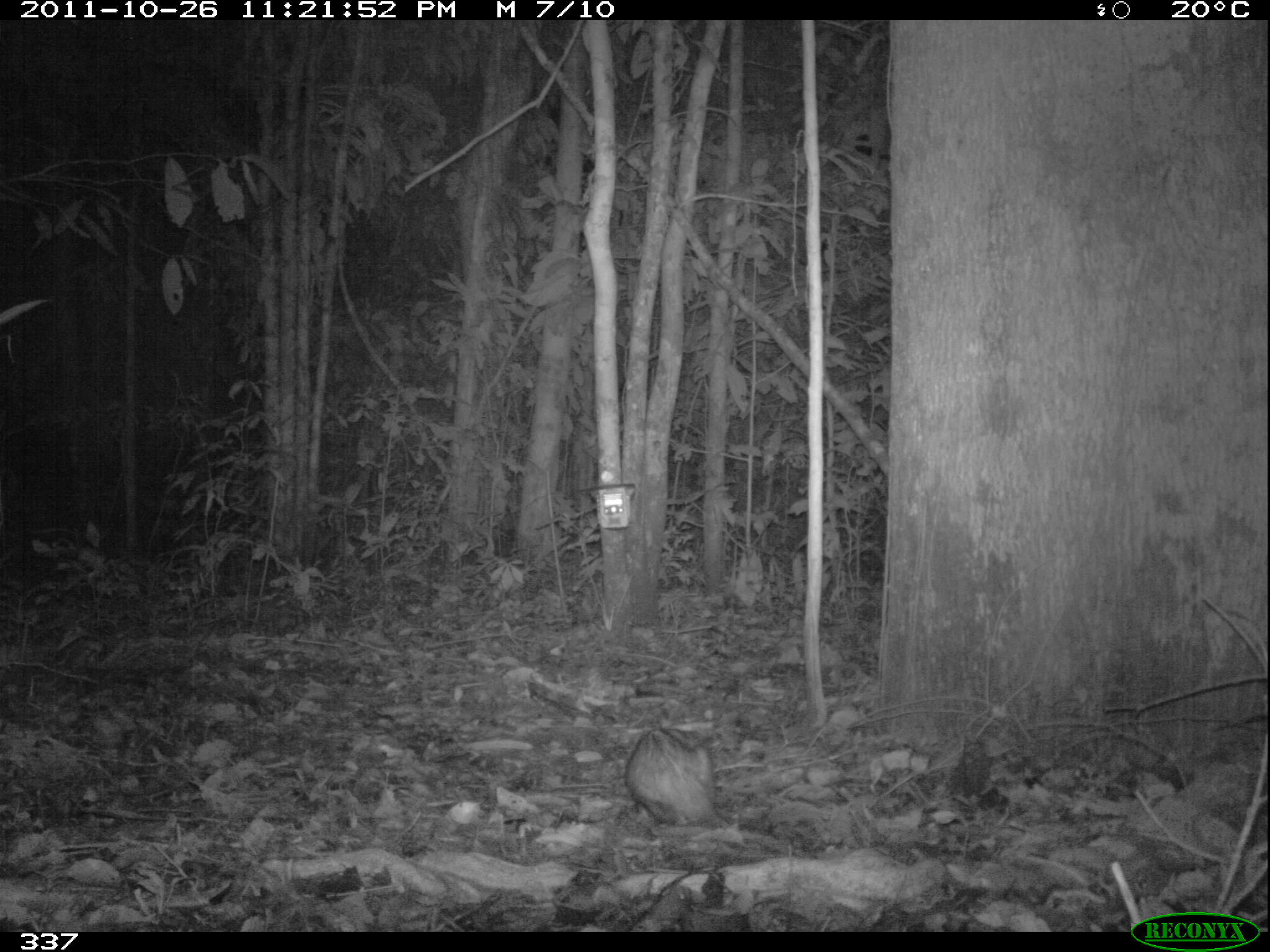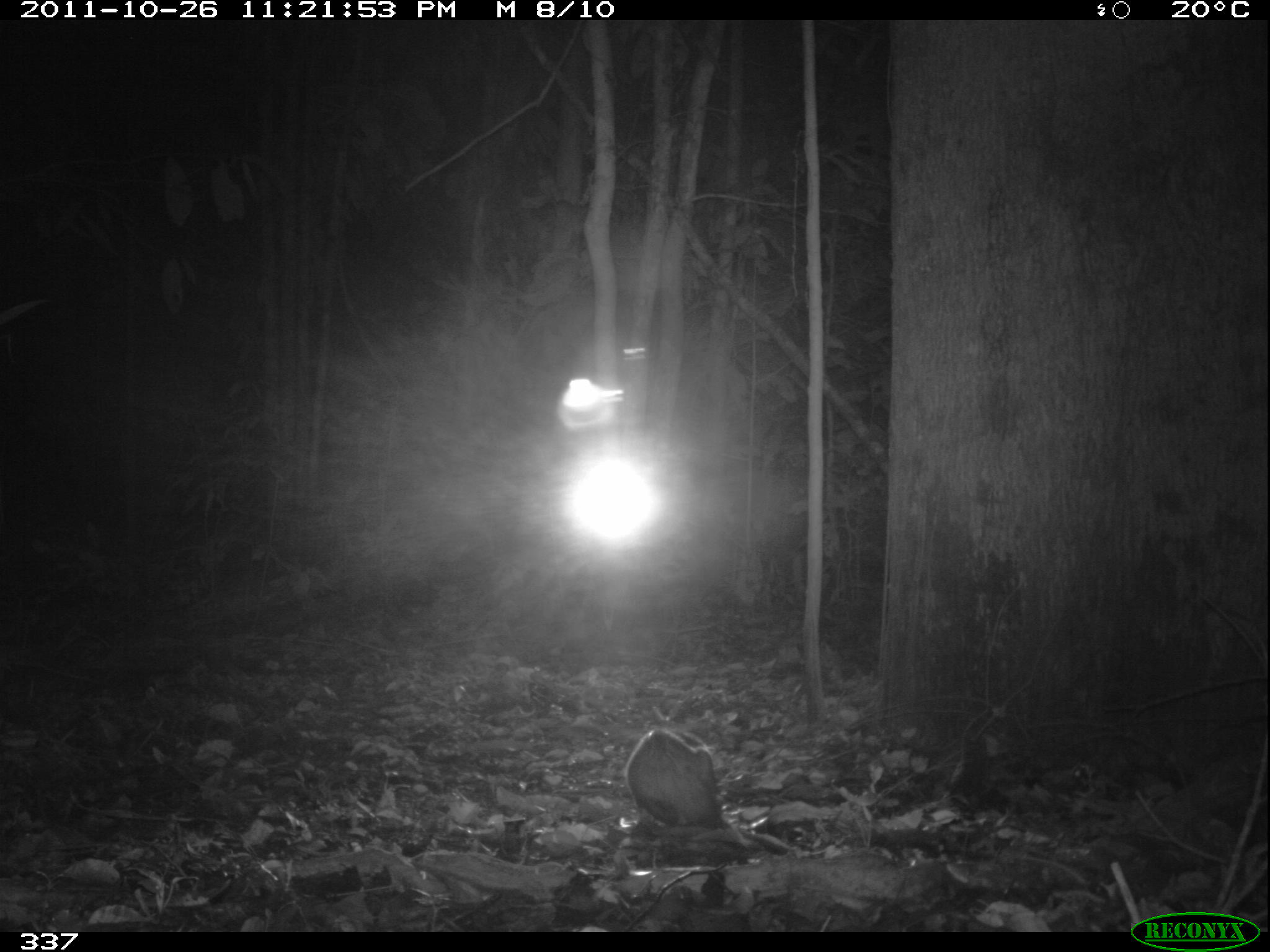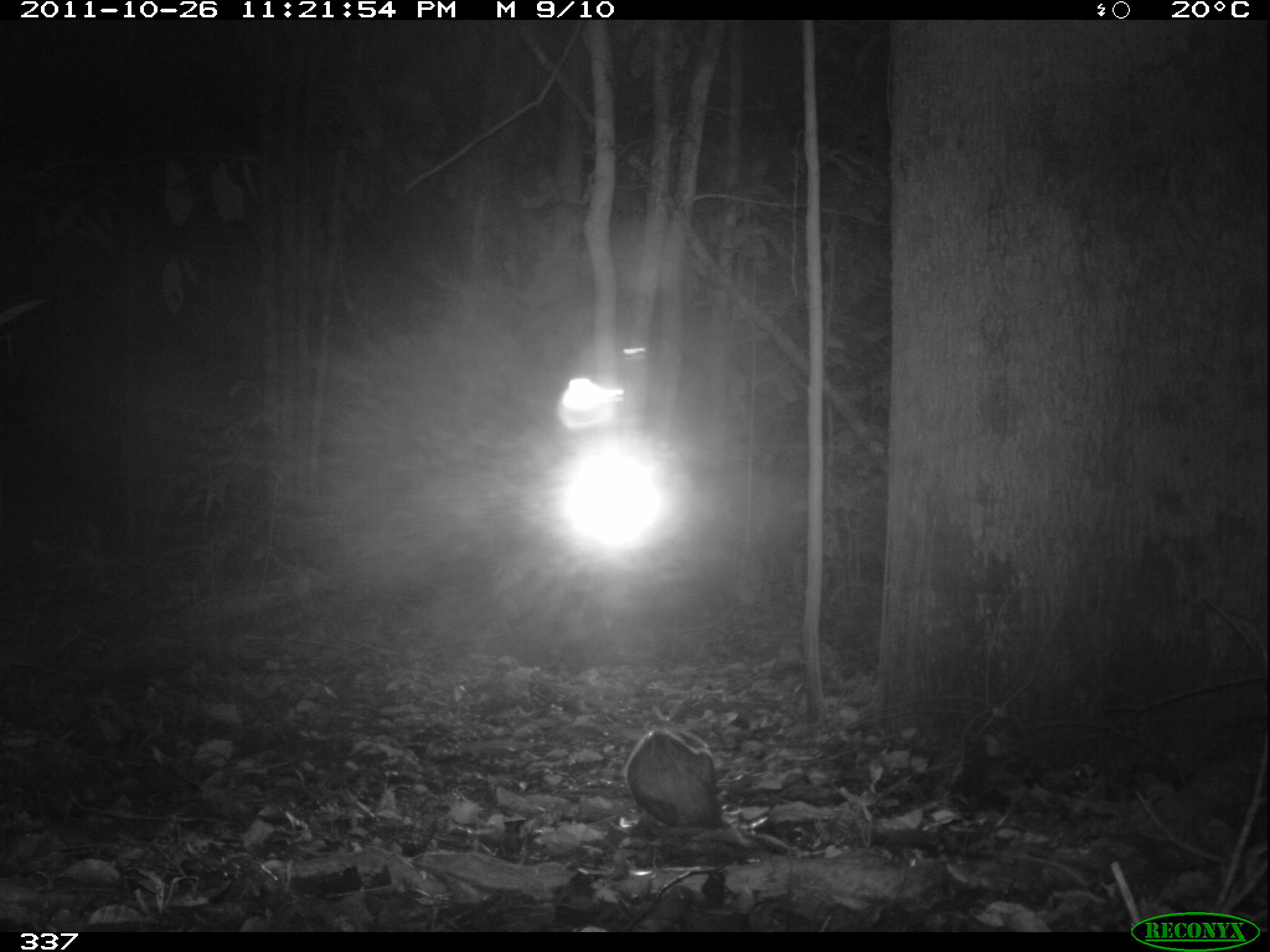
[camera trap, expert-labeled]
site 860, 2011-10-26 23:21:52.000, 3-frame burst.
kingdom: Animalia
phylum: Chordata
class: Mammalia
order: Didelphimorphia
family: Didelphidae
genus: Didelphis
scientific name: Didelphis marsupialis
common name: southern opossum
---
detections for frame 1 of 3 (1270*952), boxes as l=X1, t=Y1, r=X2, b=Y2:
didelphis marsupialis: l=623, t=722, r=742, b=841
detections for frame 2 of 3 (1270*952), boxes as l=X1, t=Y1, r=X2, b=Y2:
didelphis marsupialis: l=622, t=725, r=783, b=864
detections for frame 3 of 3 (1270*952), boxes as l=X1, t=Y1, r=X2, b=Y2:
didelphis marsupialis: l=623, t=724, r=793, b=853